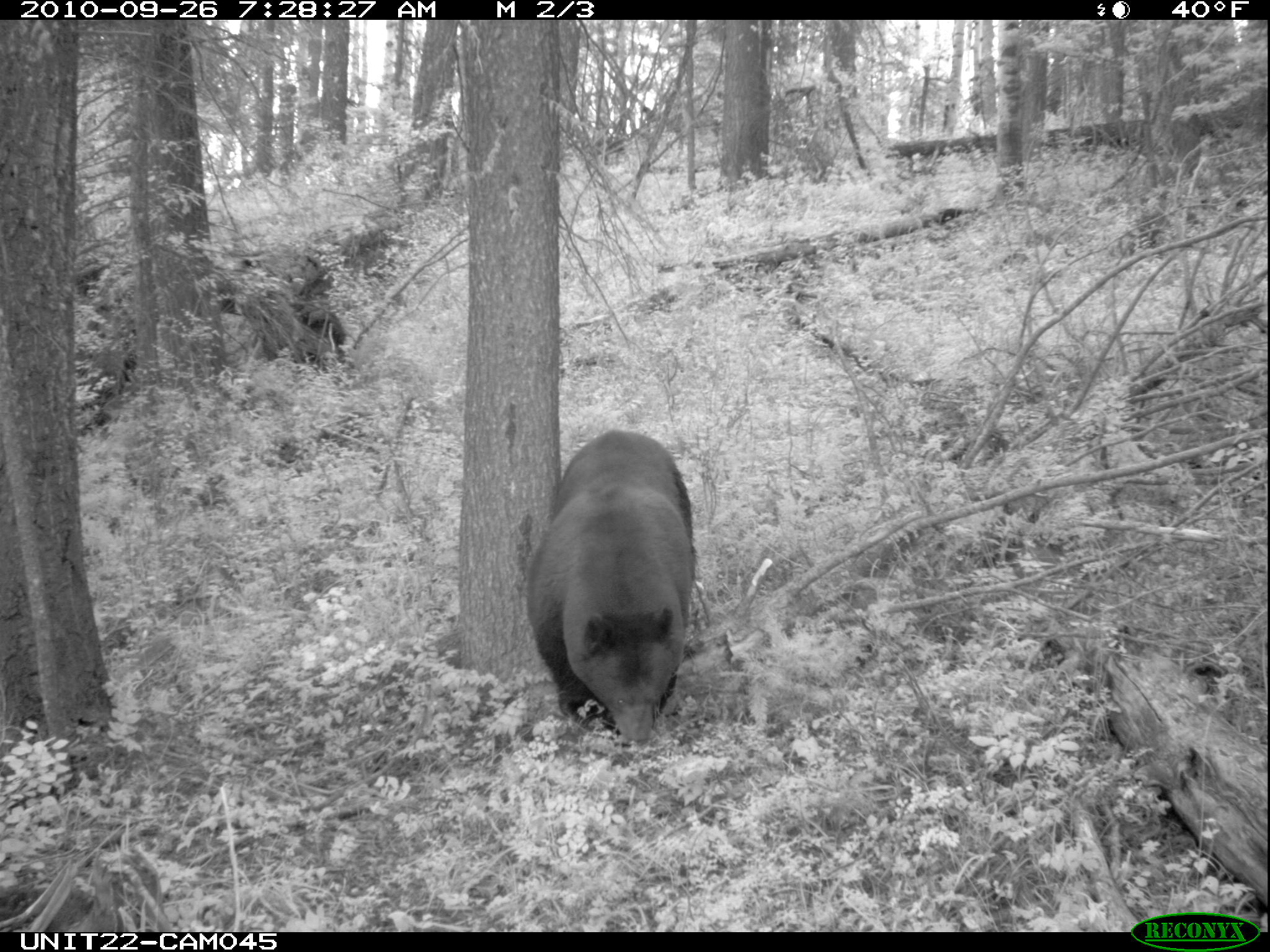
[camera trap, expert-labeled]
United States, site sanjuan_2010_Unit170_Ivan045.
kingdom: Animalia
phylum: Chordata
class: Mammalia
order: Carnivora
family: Ursidae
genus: Ursus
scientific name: Ursus americanus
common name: american black bear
Ursus americanus (american black bear).